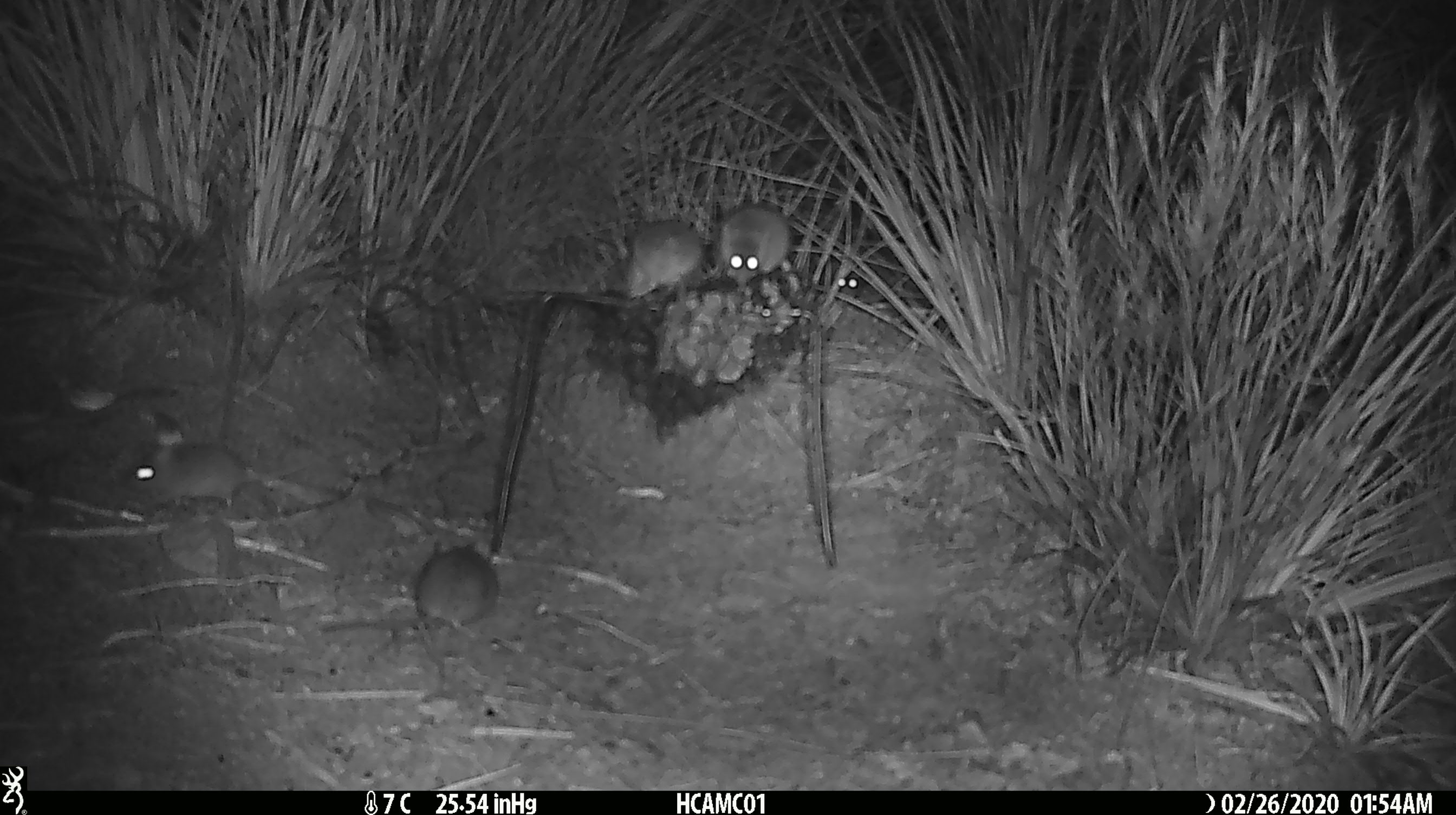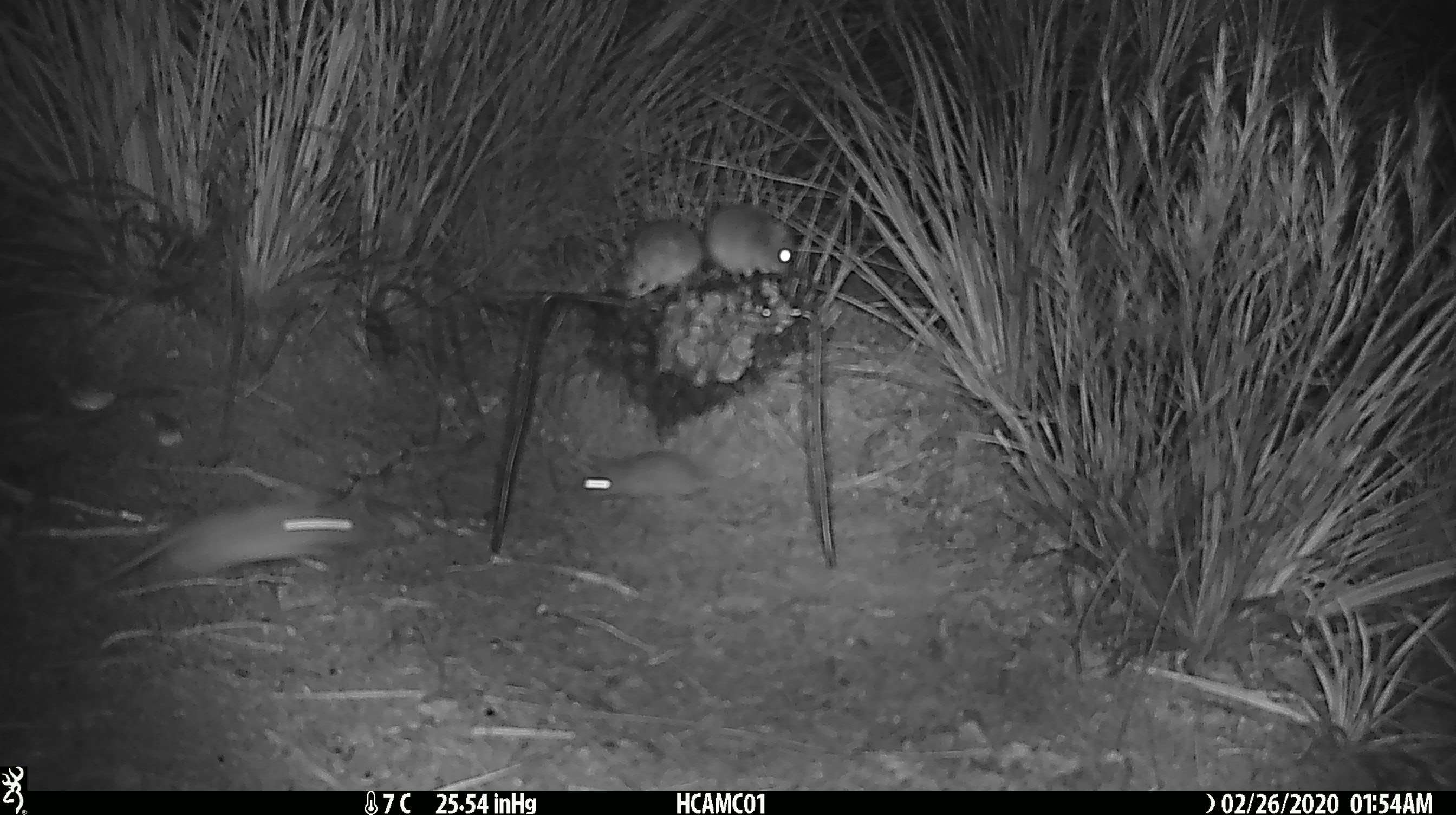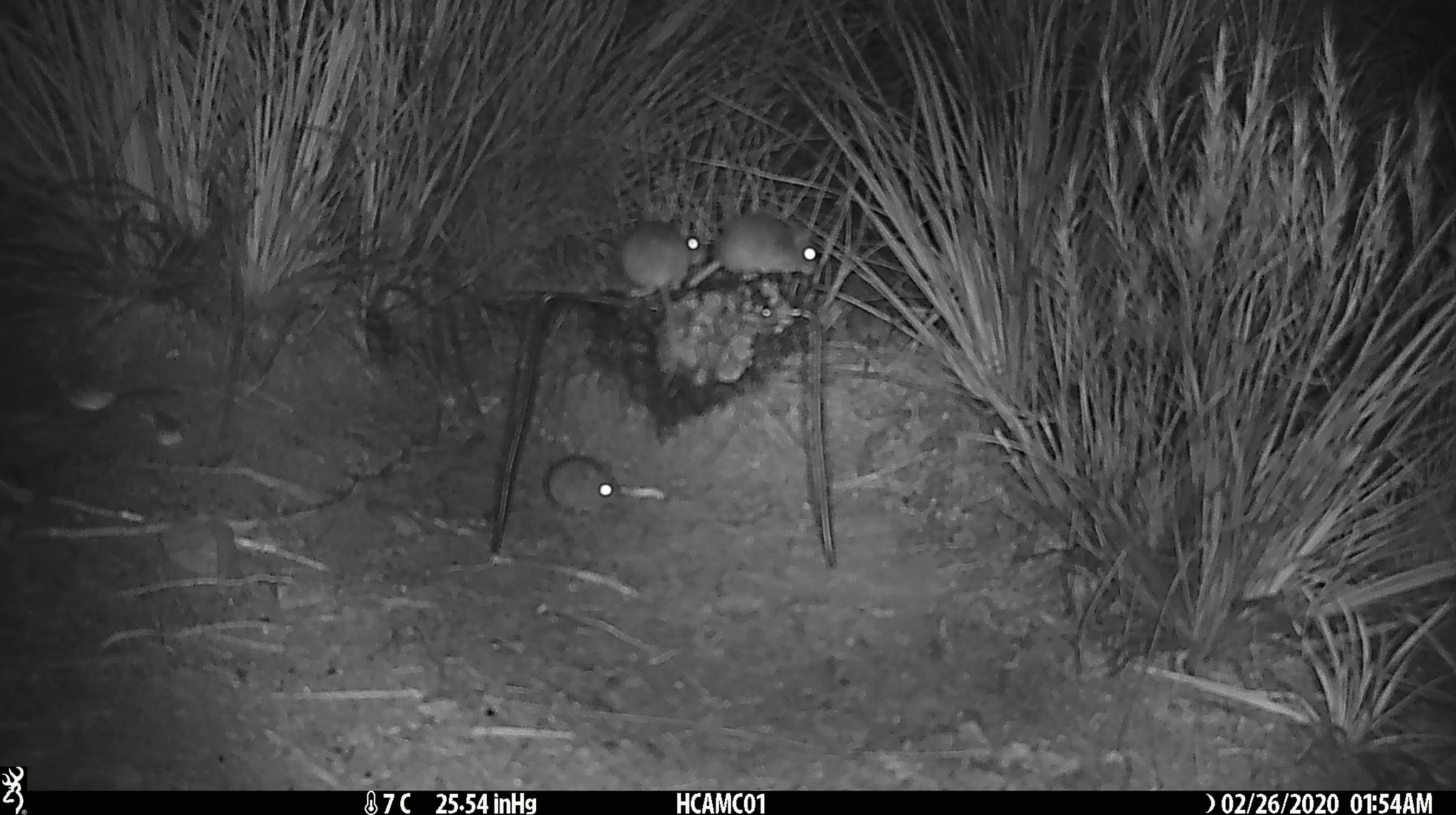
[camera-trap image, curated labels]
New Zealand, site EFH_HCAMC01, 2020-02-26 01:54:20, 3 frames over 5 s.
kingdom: Animalia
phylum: Chordata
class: Mammalia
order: Rodentia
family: Muridae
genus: Mus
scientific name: Mus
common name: mouse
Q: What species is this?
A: Mouse (Mus).